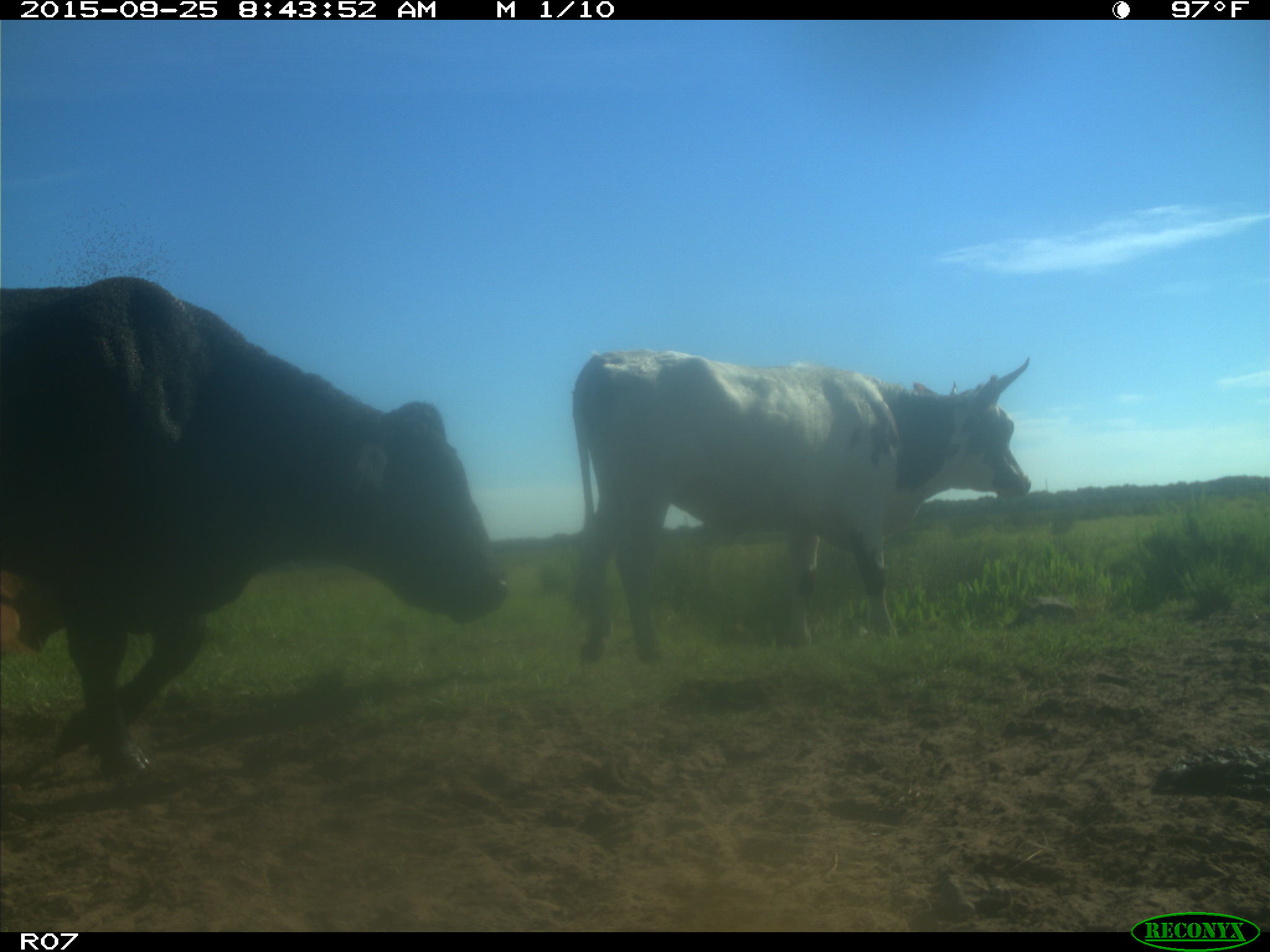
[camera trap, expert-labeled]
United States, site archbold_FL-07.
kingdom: Animalia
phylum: Chordata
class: Mammalia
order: Artiodactyla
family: Bovidae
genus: Bos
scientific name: Bos taurus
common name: domestic cow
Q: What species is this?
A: Bos taurus (domestic cow).